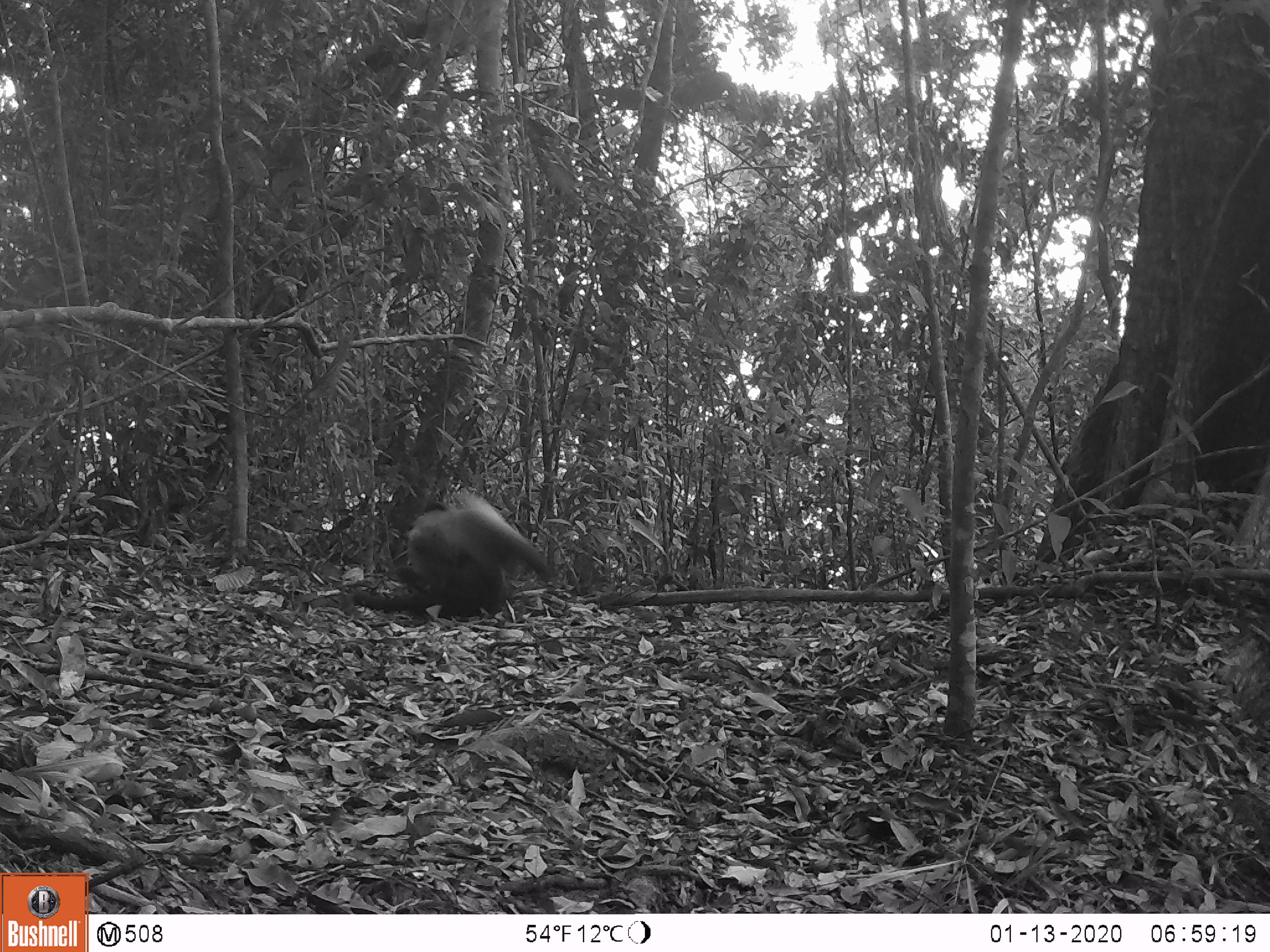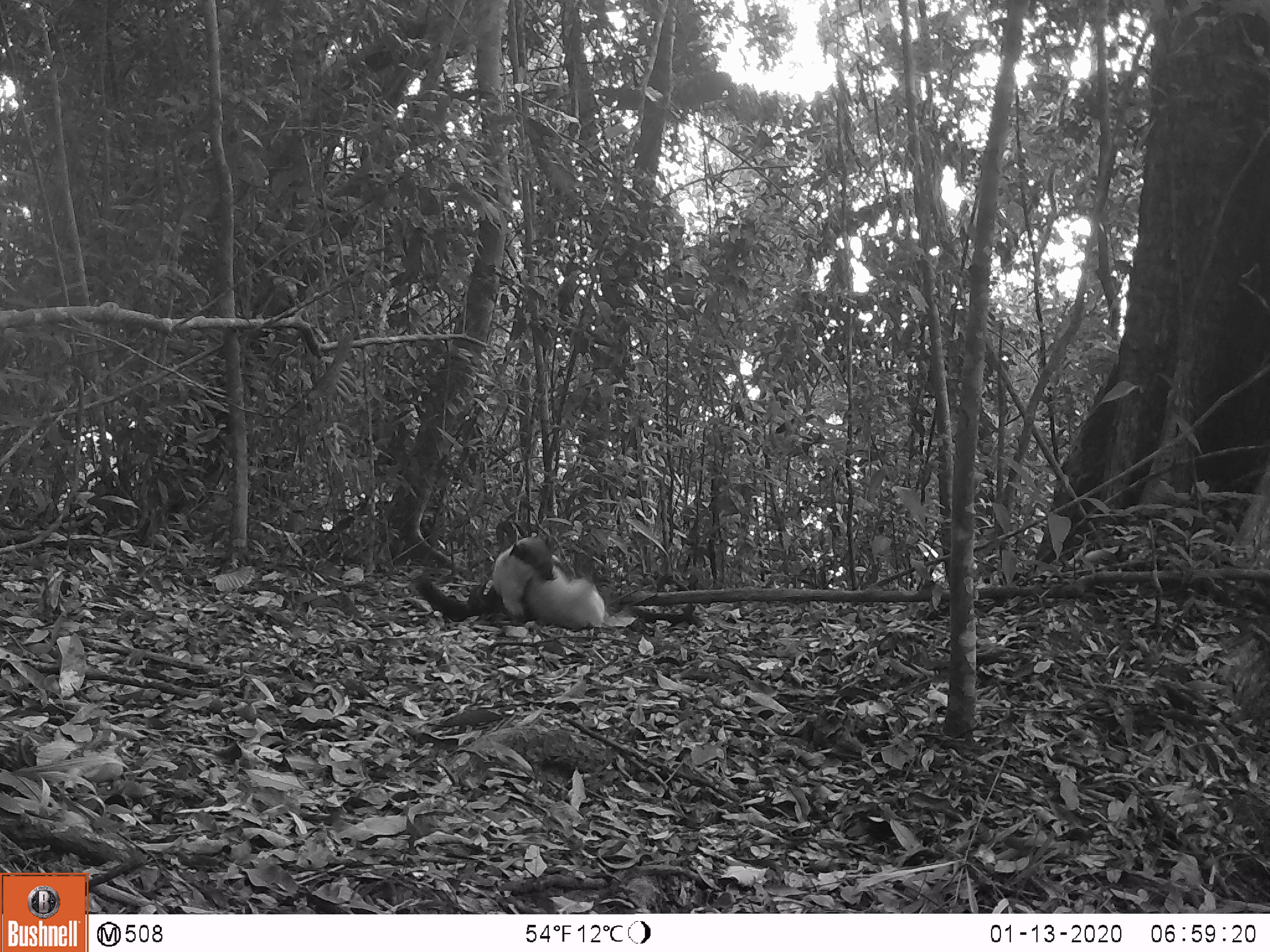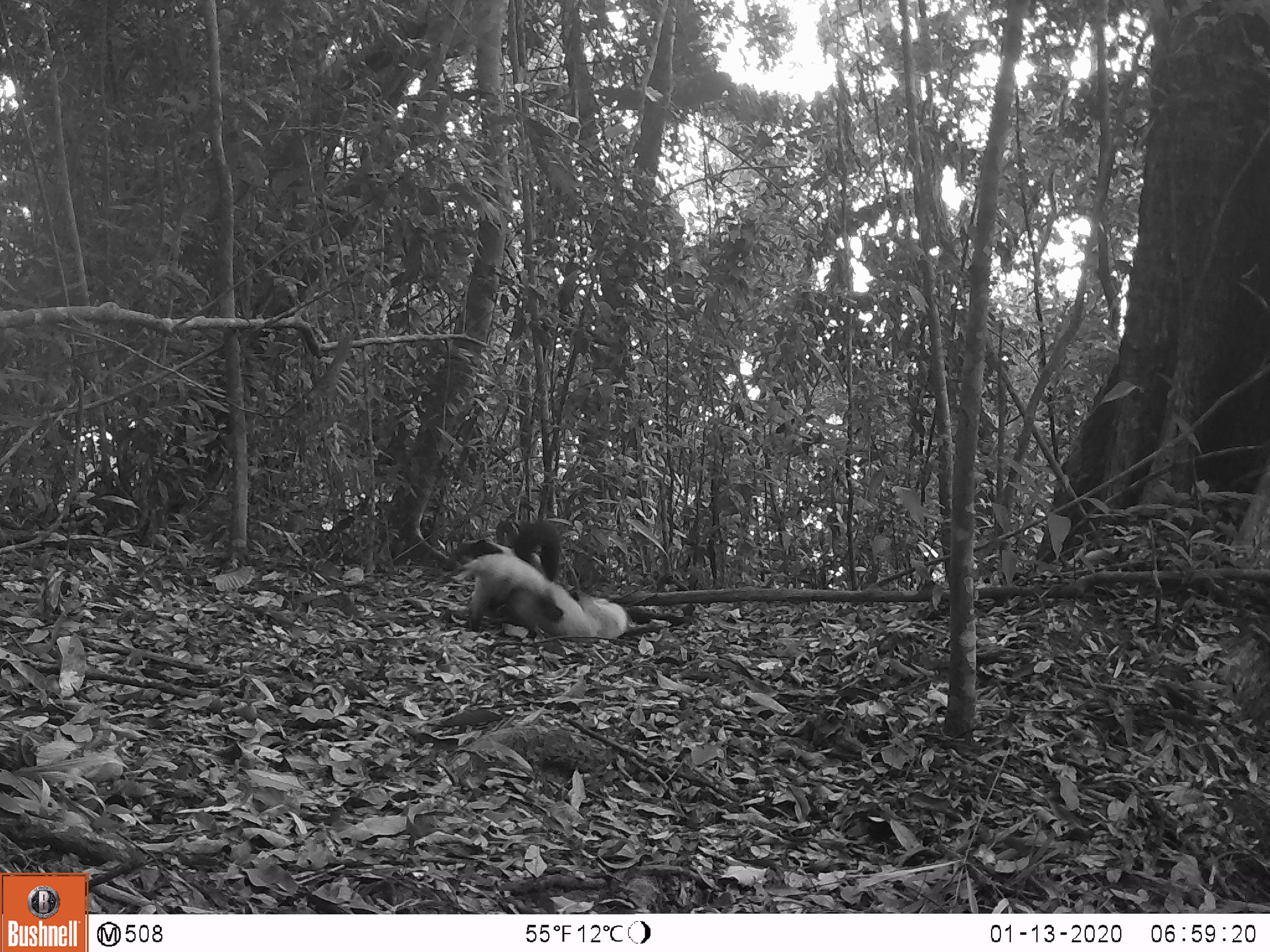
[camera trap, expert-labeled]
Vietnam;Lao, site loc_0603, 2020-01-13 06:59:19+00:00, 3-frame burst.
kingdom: Animalia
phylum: Chordata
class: Mammalia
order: Carnivora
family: Mustelidae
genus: Martes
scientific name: Martes flavigula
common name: yellow-throated marten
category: yellow throated marten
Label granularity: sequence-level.